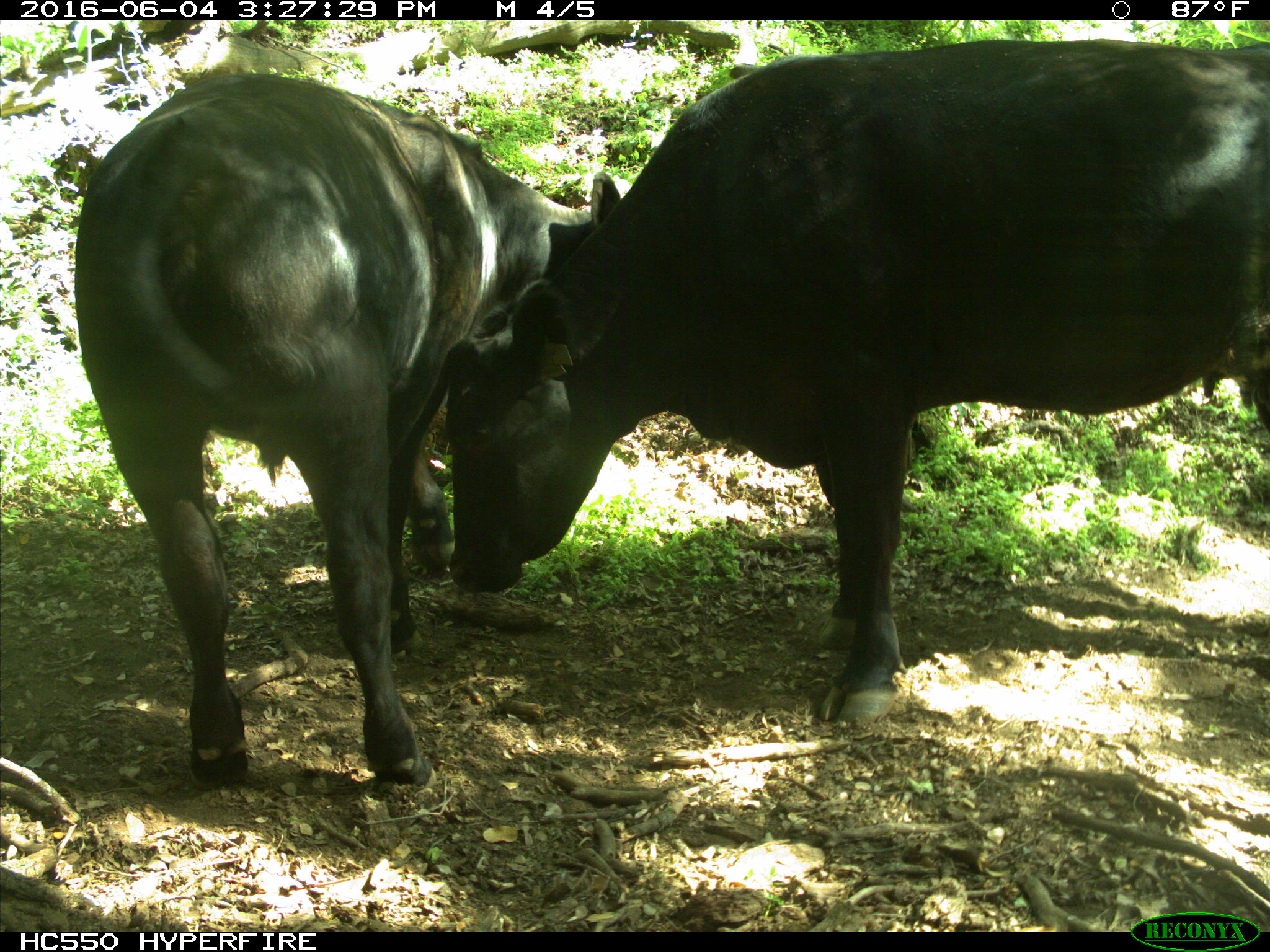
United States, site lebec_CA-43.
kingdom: Animalia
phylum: Chordata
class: Mammalia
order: Artiodactyla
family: Bovidae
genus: Bos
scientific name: Bos taurus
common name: domestic cow